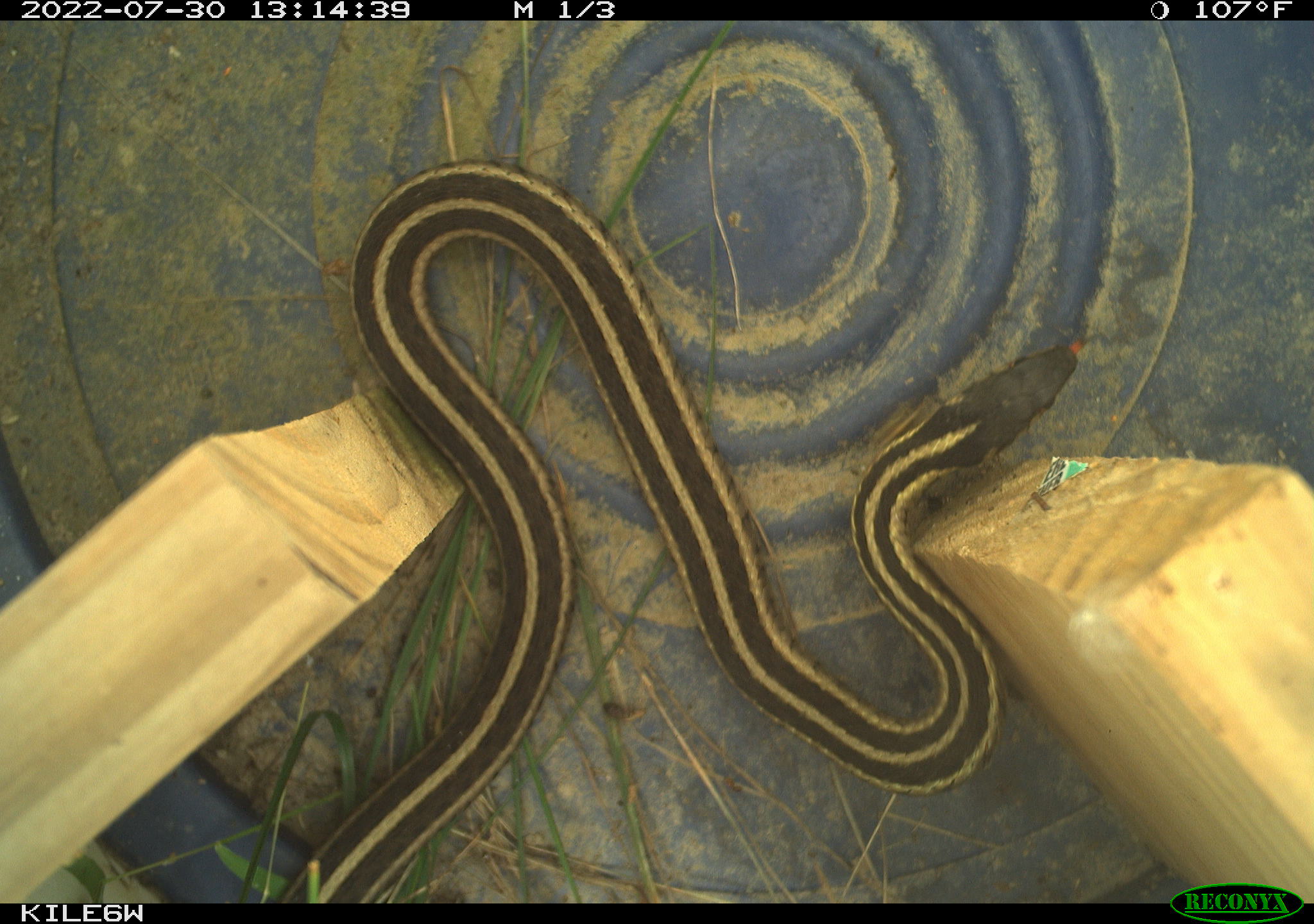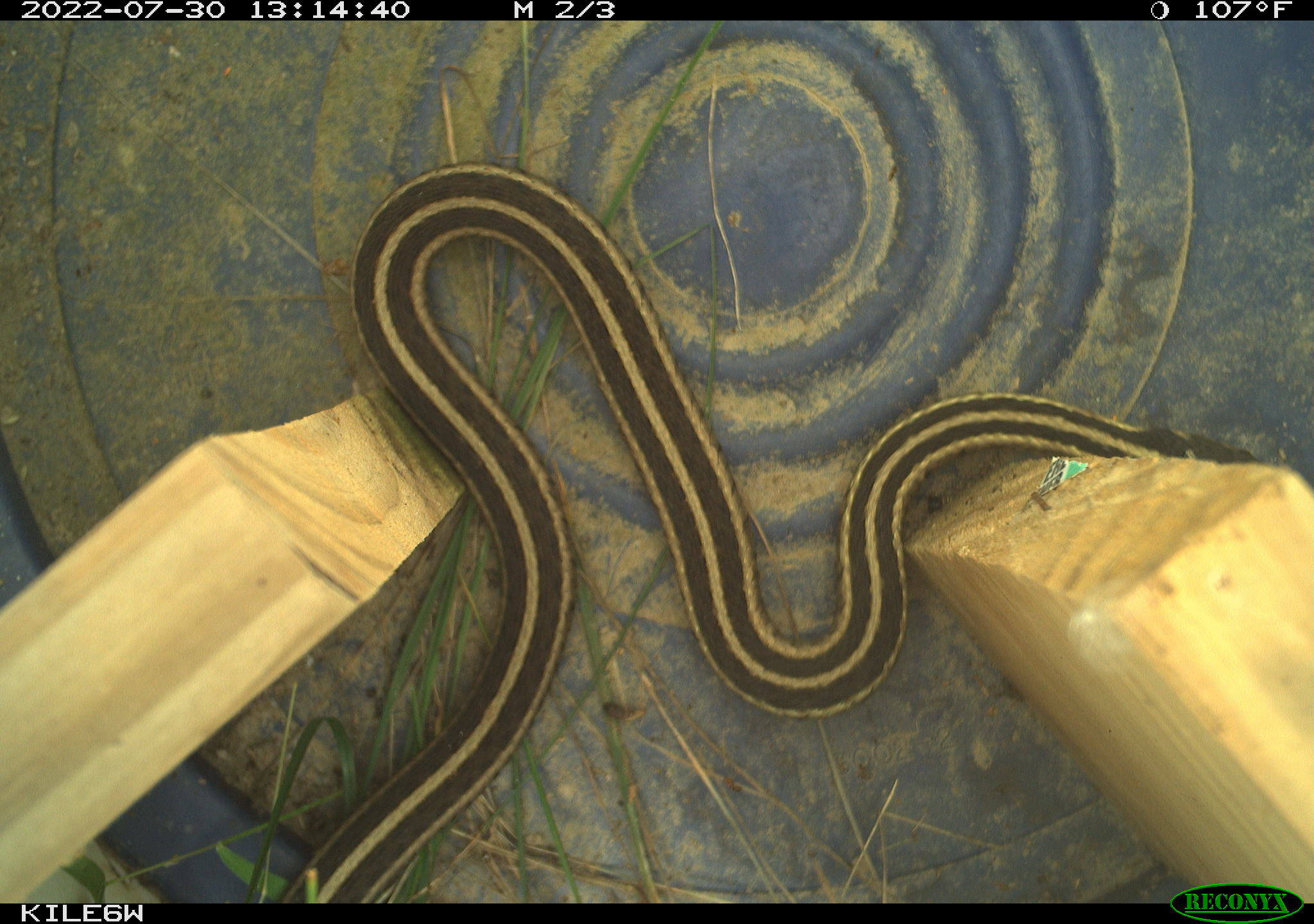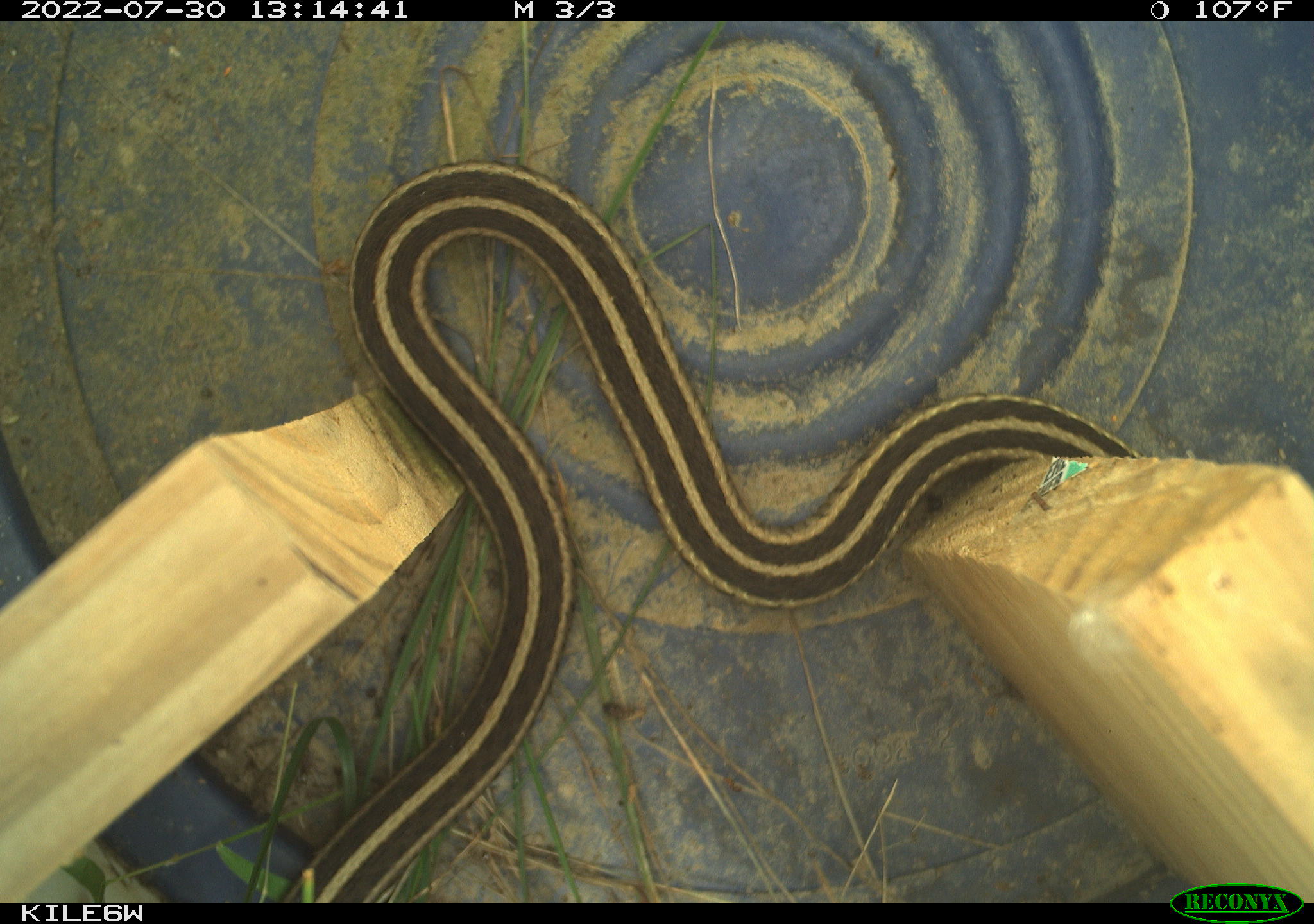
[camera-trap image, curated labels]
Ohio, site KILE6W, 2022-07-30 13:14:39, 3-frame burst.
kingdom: Animalia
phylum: Chordata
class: Reptilia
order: Squamata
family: Colubridae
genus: Thamnophis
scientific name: Thamnophis sirtalis sirtalis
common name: eastern gartersnake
Eastern gartersnake (Thamnophis sirtalis sirtalis).